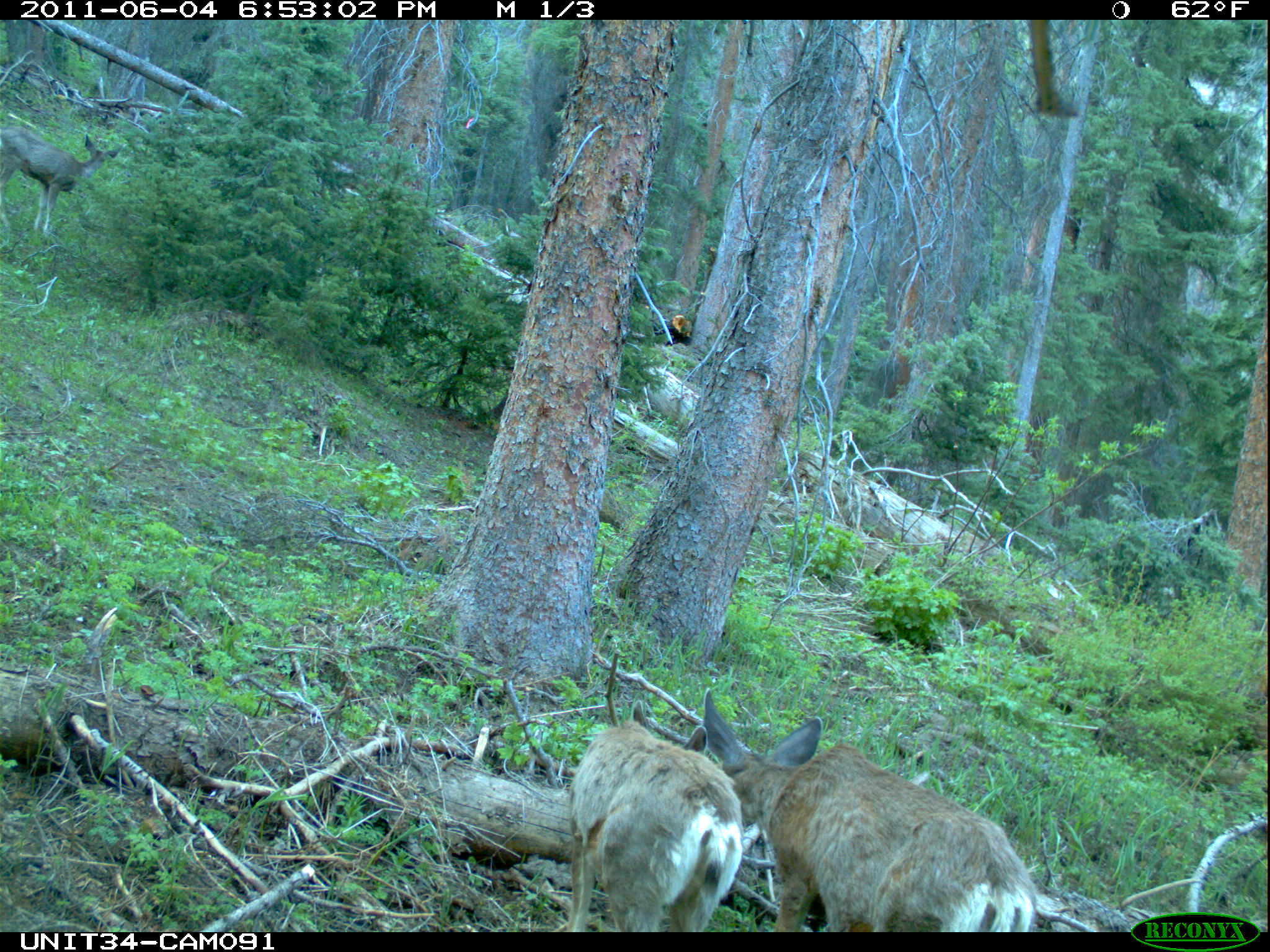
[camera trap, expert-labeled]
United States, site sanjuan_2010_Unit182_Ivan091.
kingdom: Animalia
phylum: Chordata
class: Mammalia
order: Artiodactyla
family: Cervidae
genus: Odocoileus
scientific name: Odocoileus hemionus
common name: mule deer